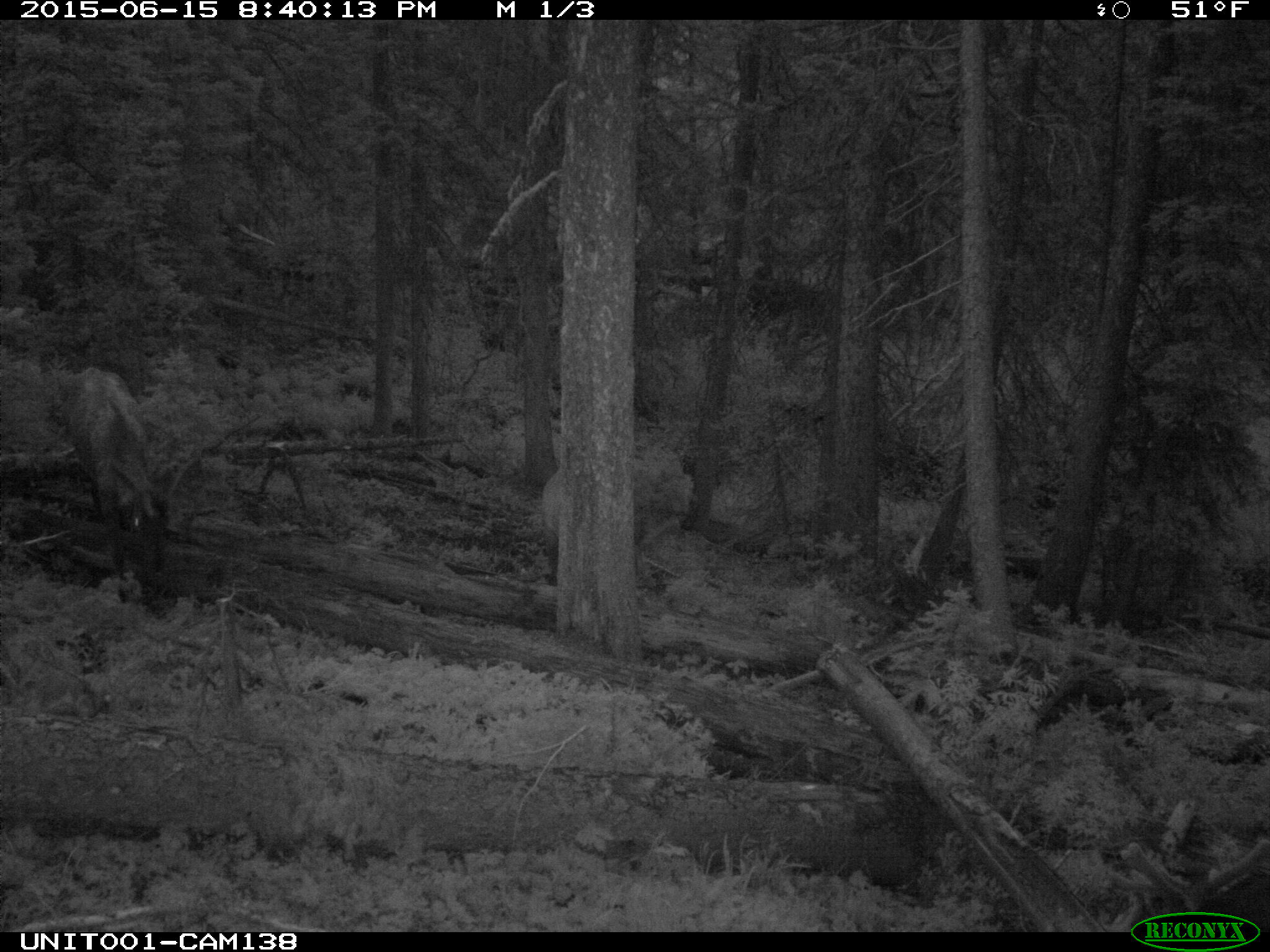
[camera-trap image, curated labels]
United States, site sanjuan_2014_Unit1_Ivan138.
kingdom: Animalia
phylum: Chordata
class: Mammalia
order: Artiodactyla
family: Cervidae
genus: Cervus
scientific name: Cervus elaphus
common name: red deer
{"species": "Cervus elaphus (red deer)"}